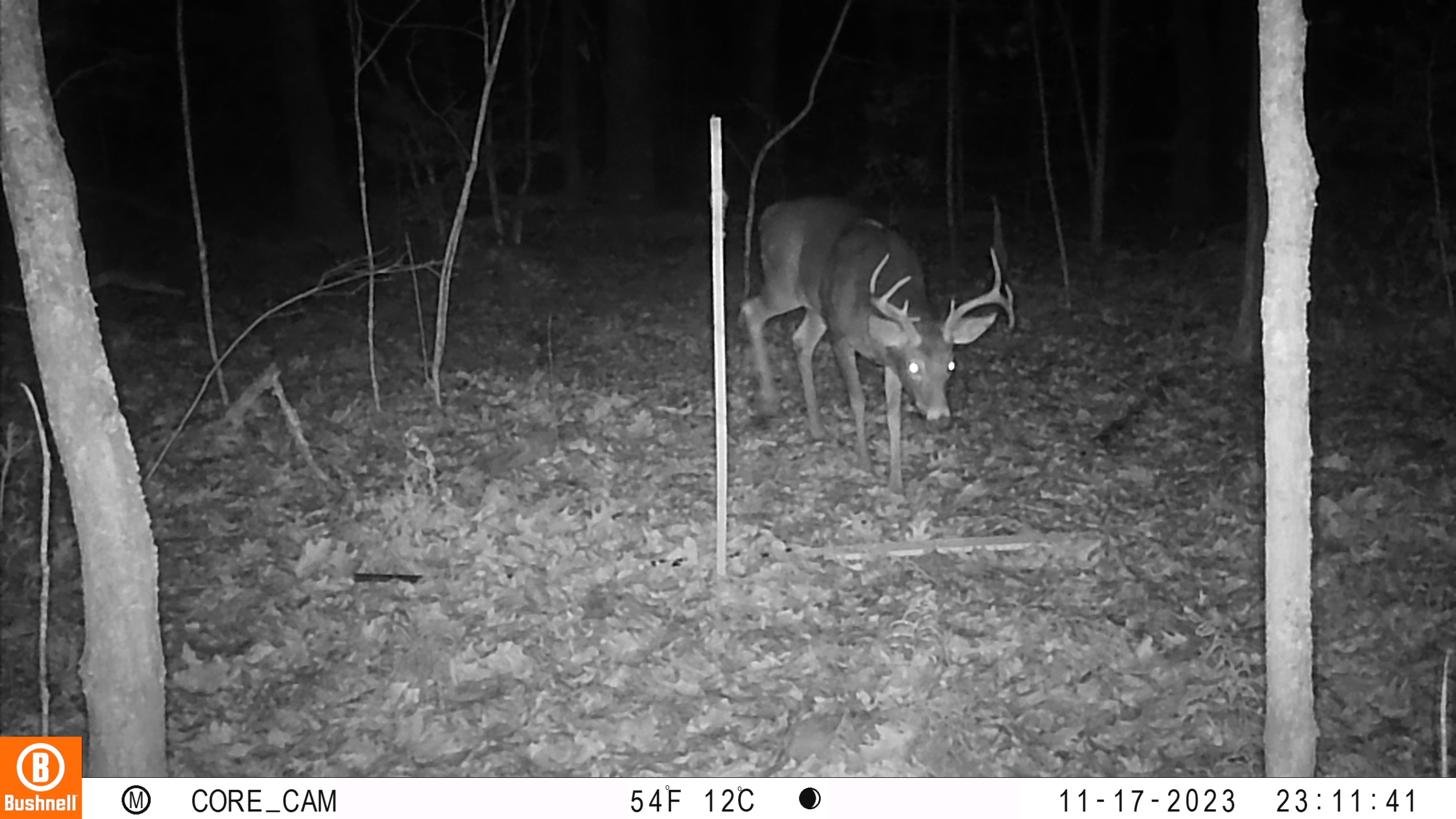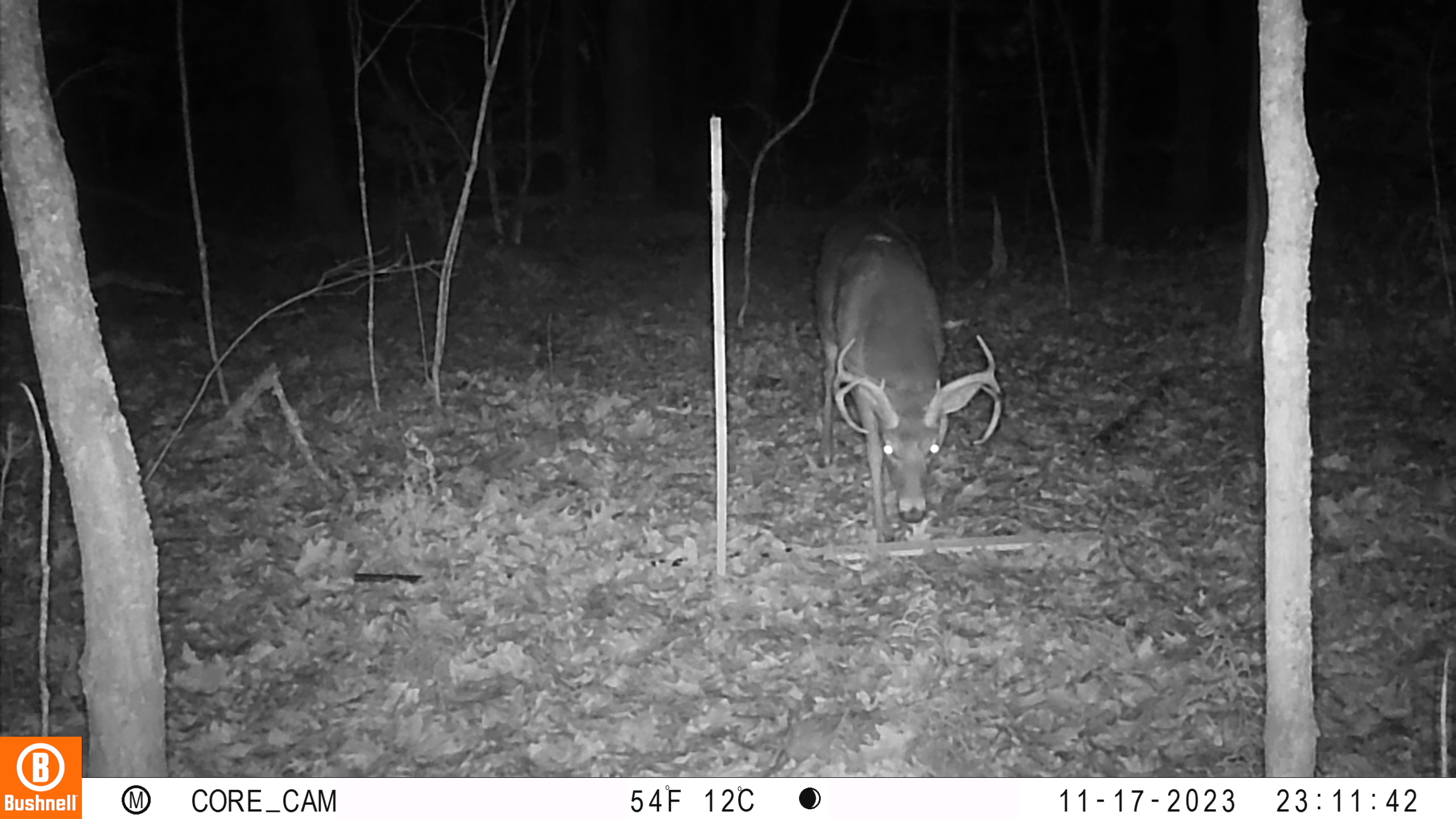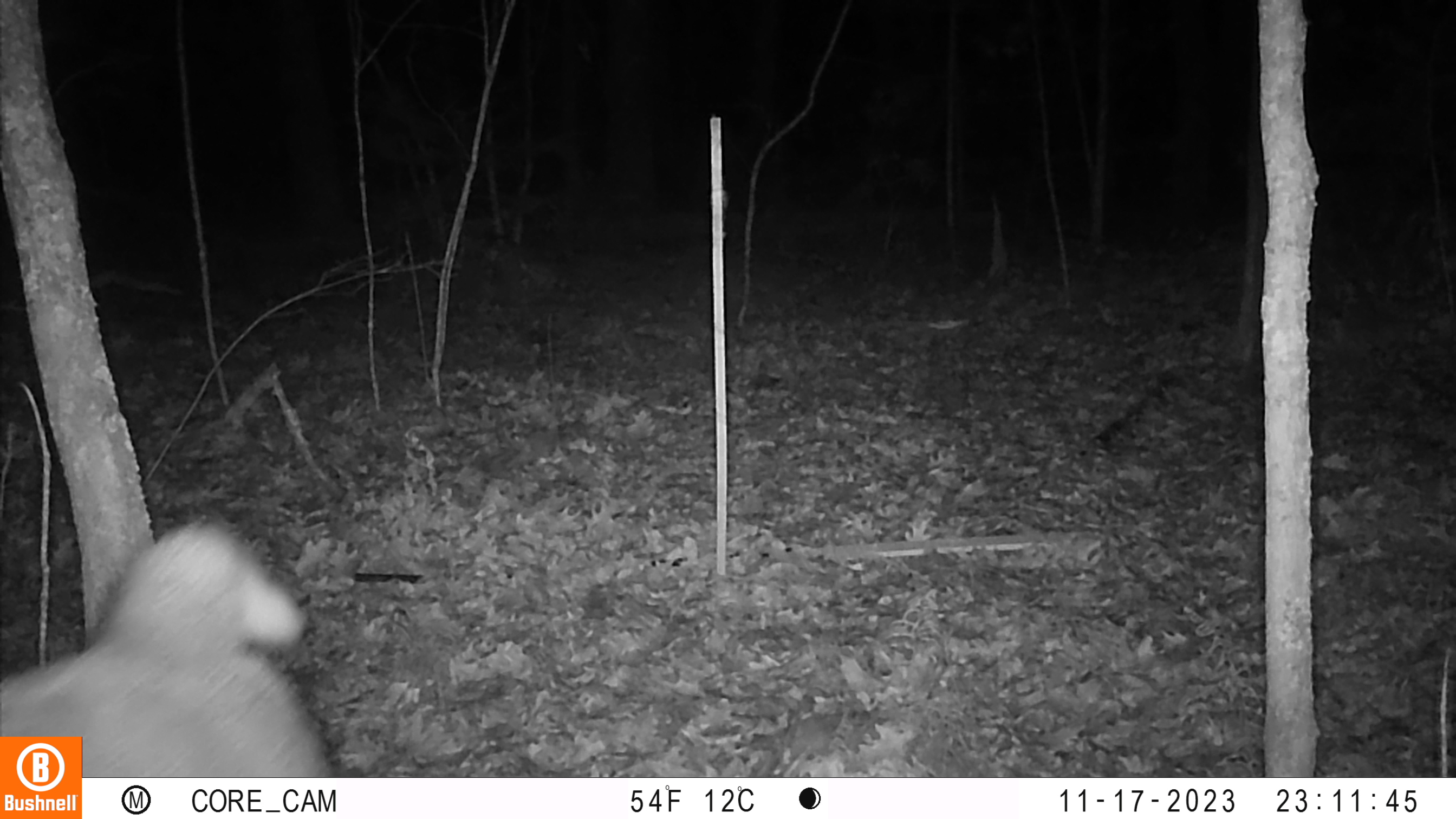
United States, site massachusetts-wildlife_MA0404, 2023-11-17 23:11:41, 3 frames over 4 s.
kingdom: Animalia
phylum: Chordata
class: Mammalia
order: Artiodactyla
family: Cervidae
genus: Odocoileus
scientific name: Odocoileus virginianus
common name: white-tailed deer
White-tailed deer (Odocoileus virginianus).